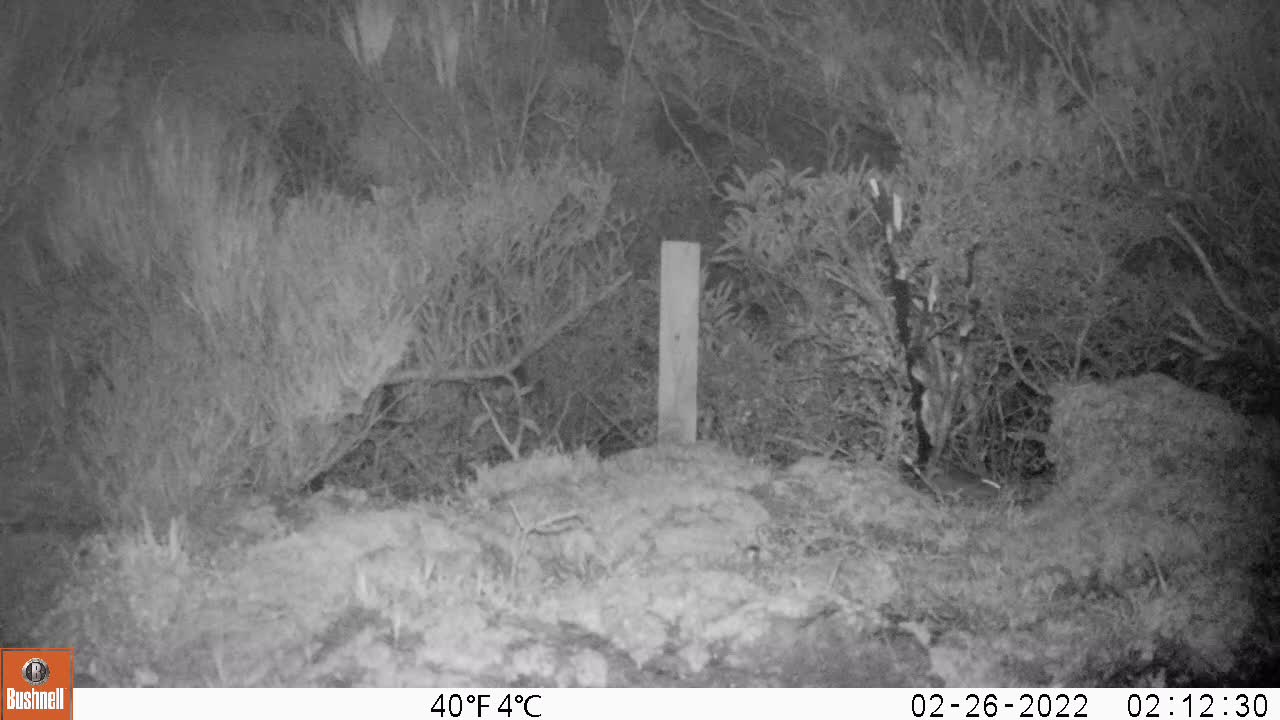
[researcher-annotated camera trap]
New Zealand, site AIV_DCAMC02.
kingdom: Animalia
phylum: Chordata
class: Mammalia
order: Rodentia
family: Muridae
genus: Mus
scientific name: Mus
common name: mouse